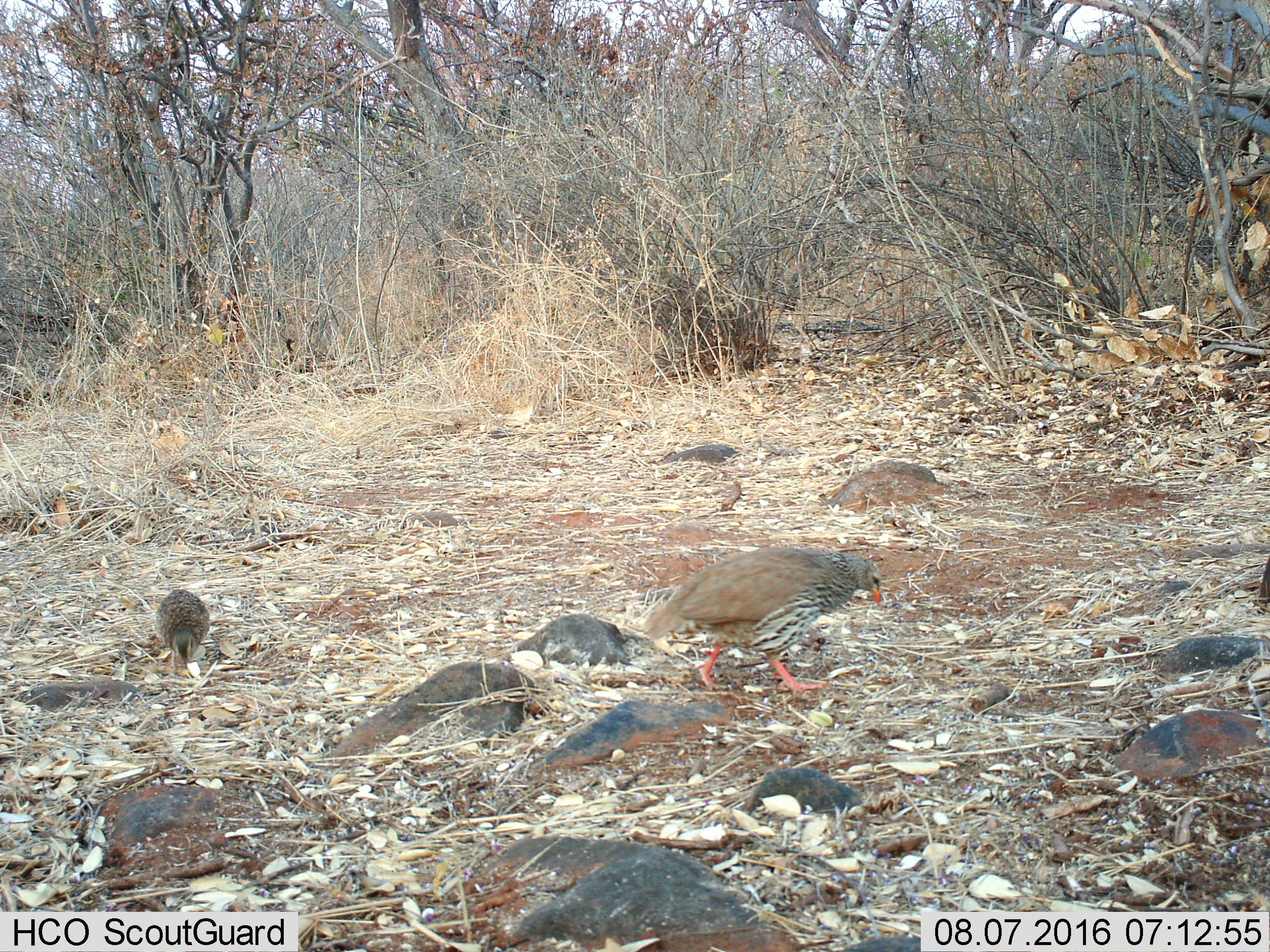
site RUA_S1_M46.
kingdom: Animalia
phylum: Chordata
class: Aves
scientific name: Aves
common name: bird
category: birdother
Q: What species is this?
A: Birdother (bird) (Aves).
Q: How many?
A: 2.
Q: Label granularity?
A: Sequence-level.